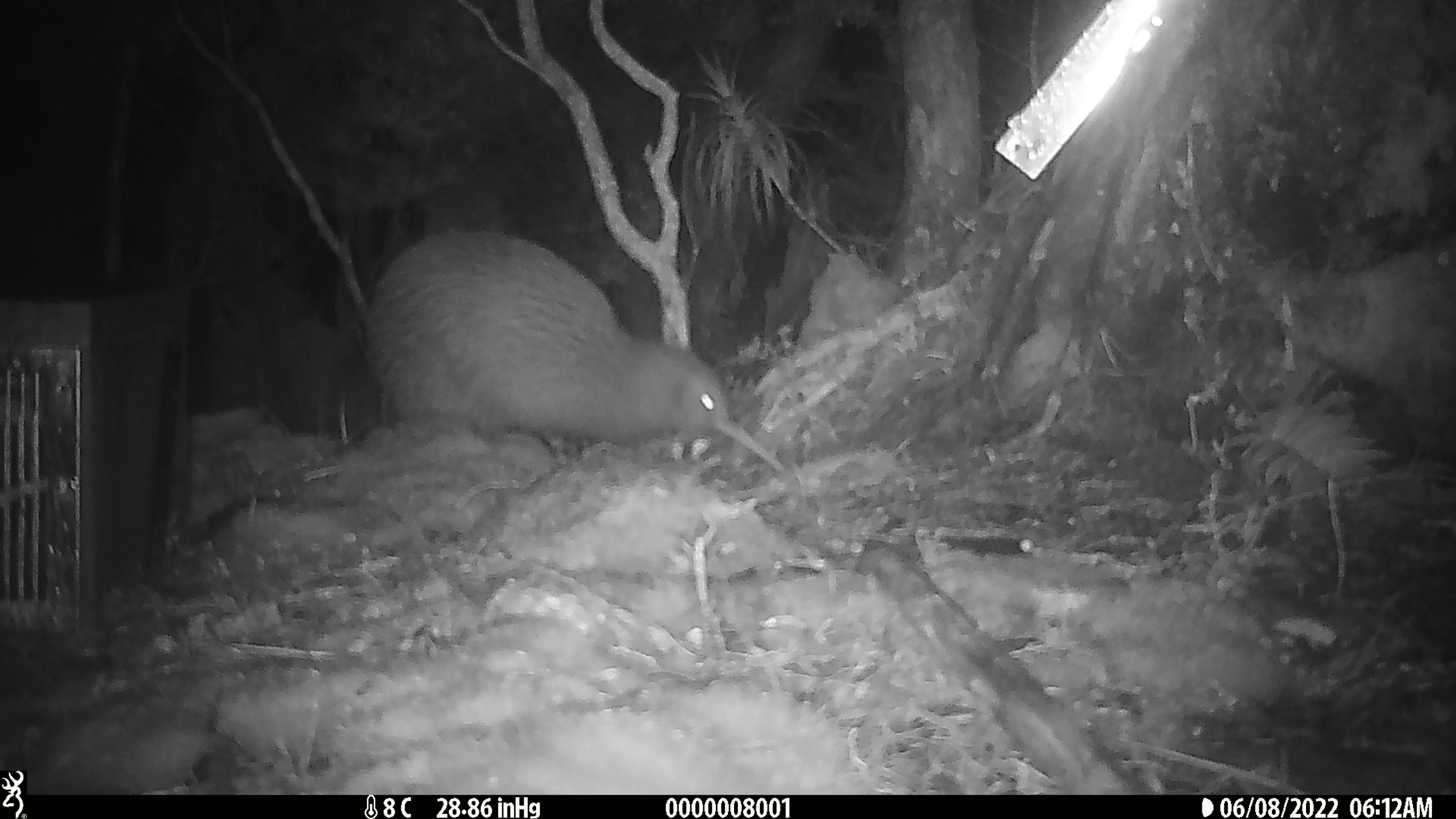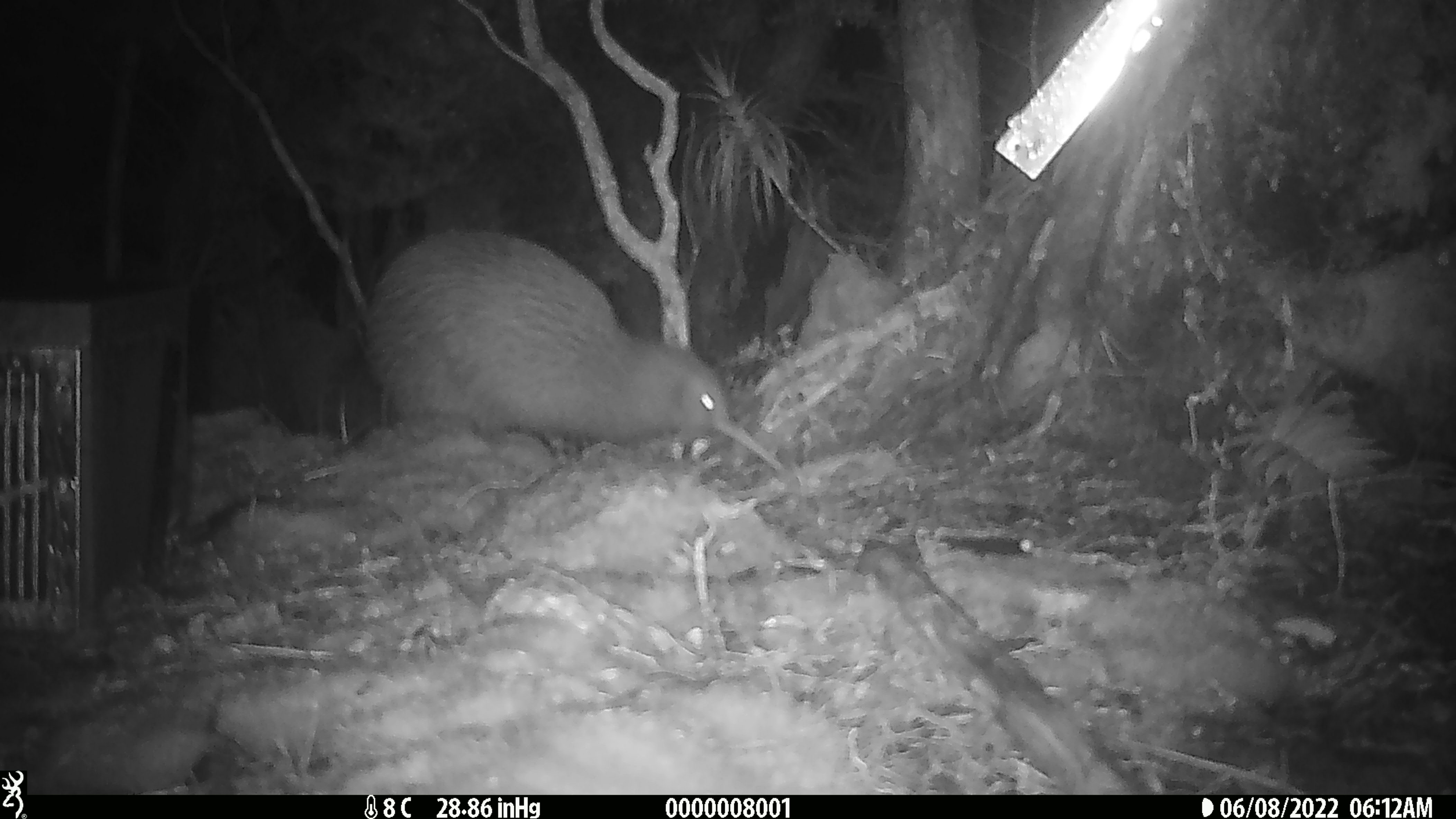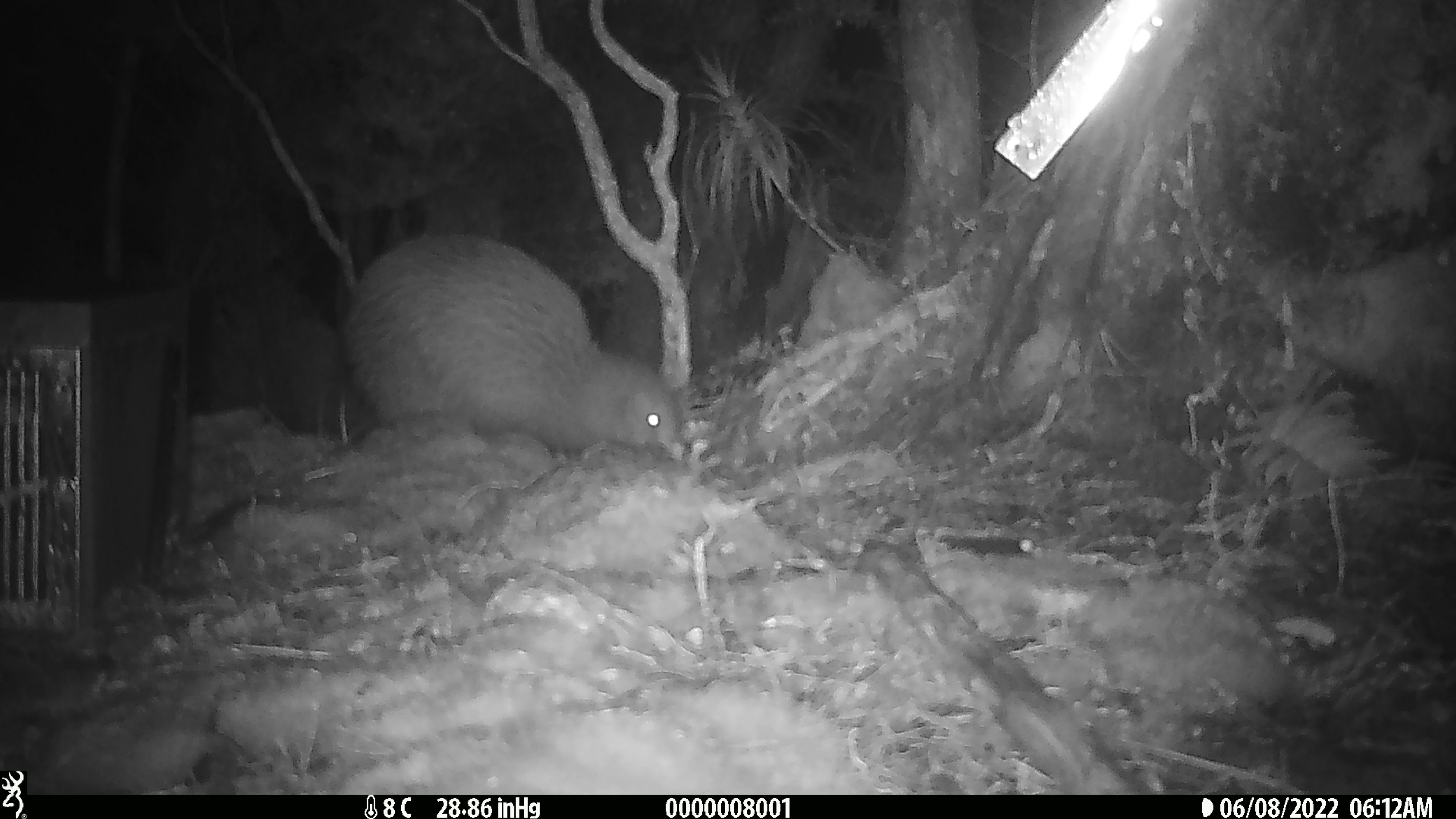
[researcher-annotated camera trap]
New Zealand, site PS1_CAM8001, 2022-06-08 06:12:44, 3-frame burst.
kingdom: Animalia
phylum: Chordata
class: Aves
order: Apterygiformes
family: Apterygidae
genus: Apteryx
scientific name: Apteryx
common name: kiwi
Kiwi (Apteryx).